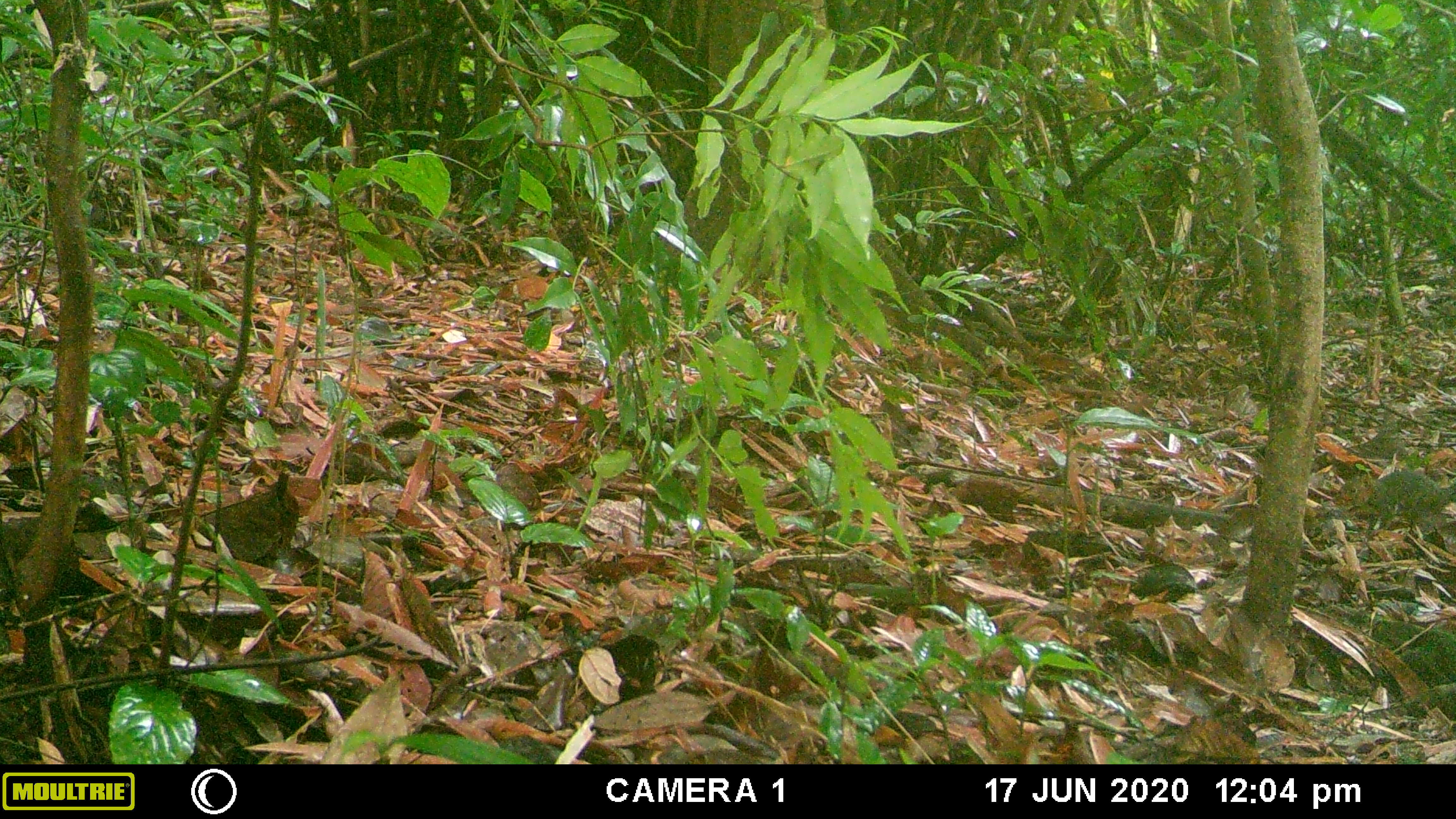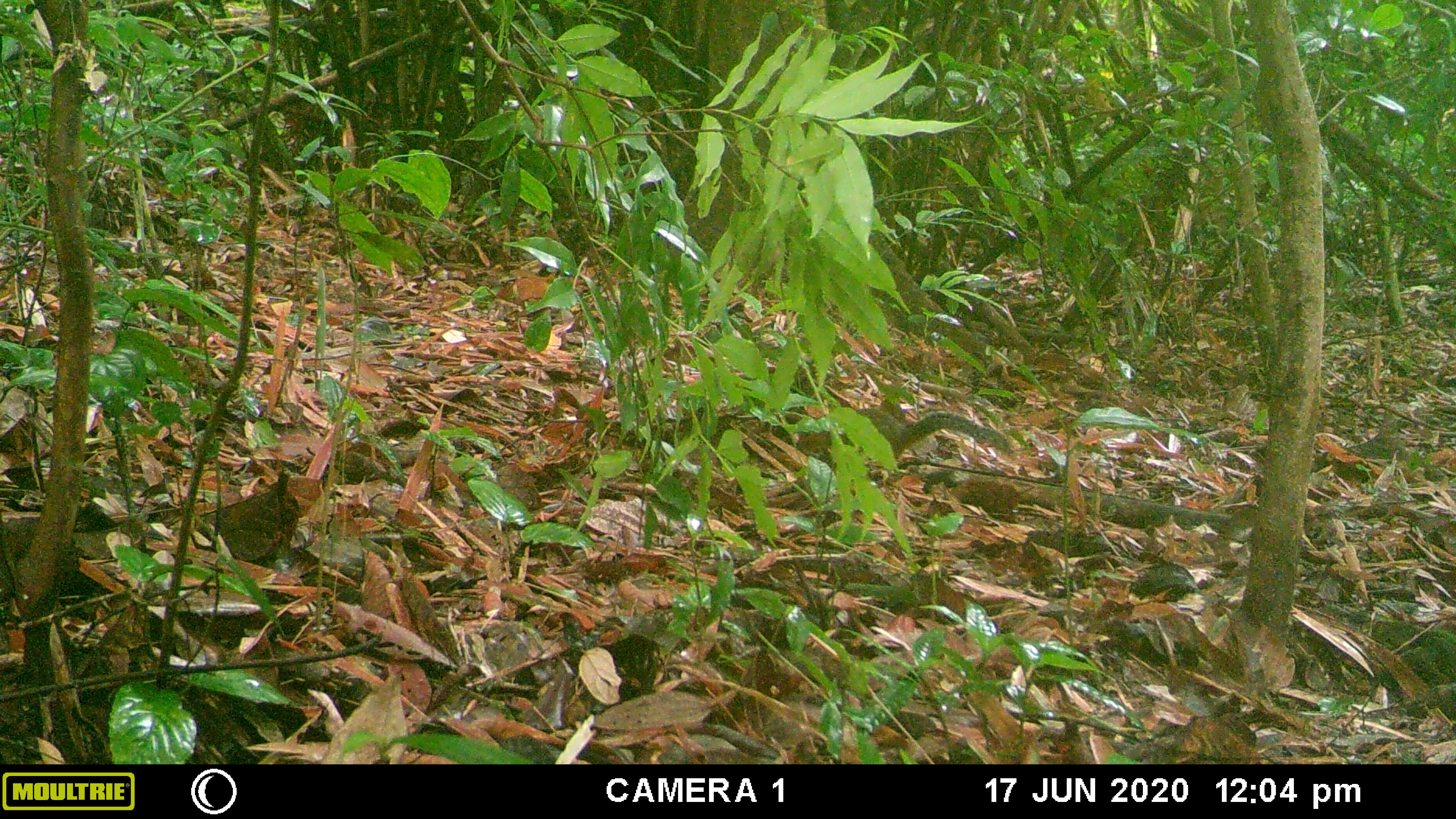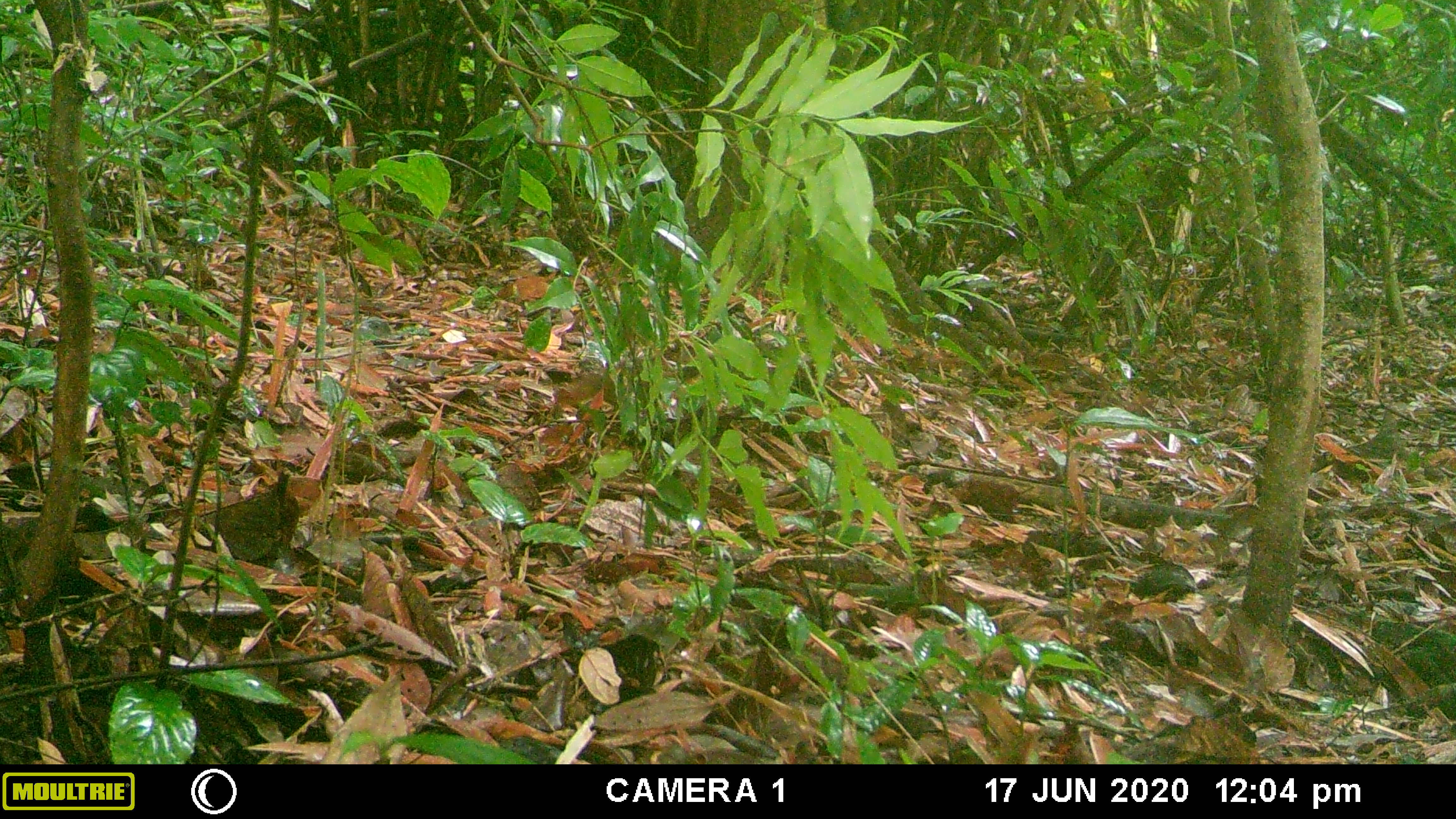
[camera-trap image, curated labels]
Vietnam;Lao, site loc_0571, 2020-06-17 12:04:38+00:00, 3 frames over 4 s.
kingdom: Animalia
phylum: Chordata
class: Mammalia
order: Rodentia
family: Sciuridae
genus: Dremomys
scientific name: Dremomys rufigenis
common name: red-cheeked squirrel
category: red cheeked squirrel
Red cheeked squirrel (red-cheeked squirrel) (Dremomys rufigenis). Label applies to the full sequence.